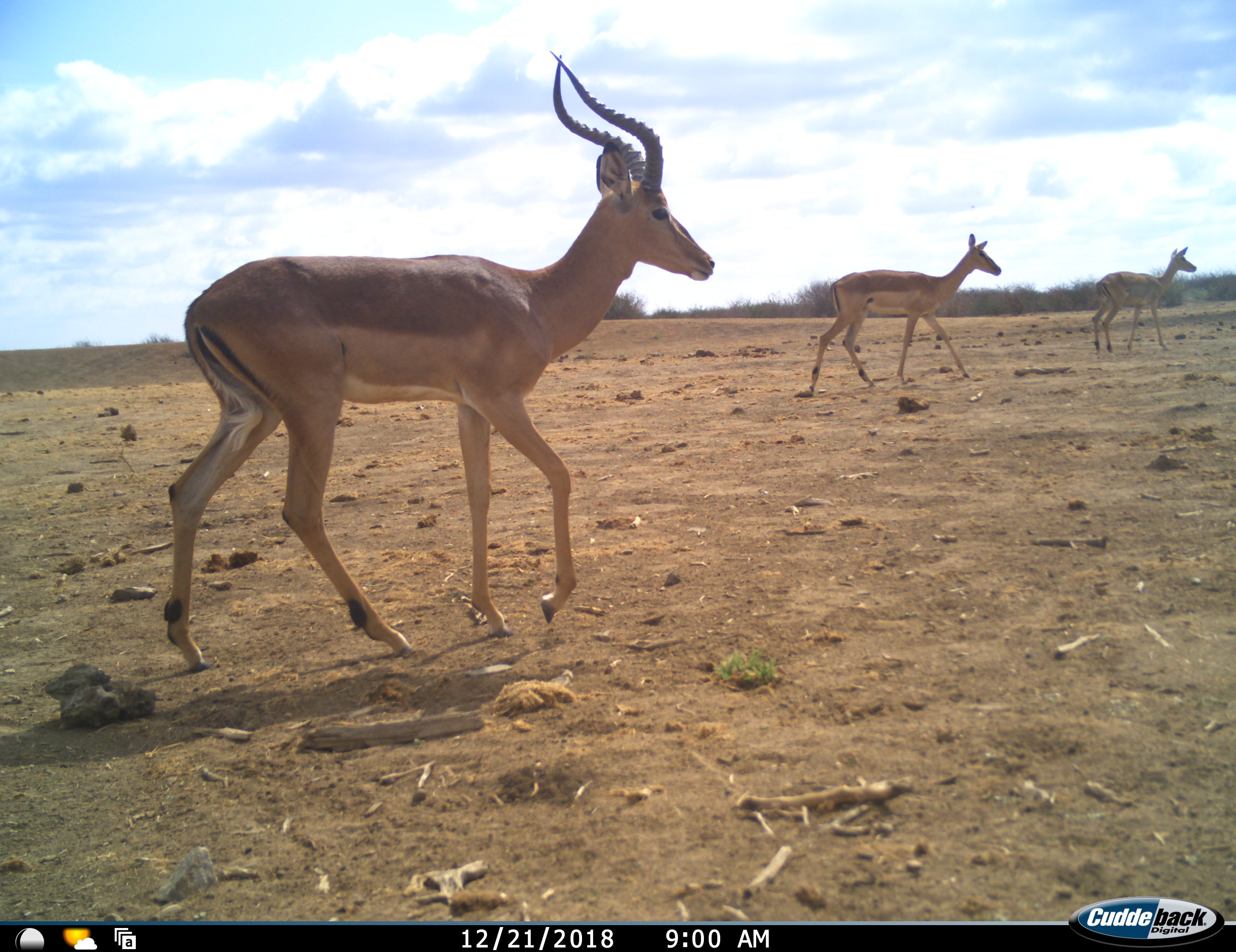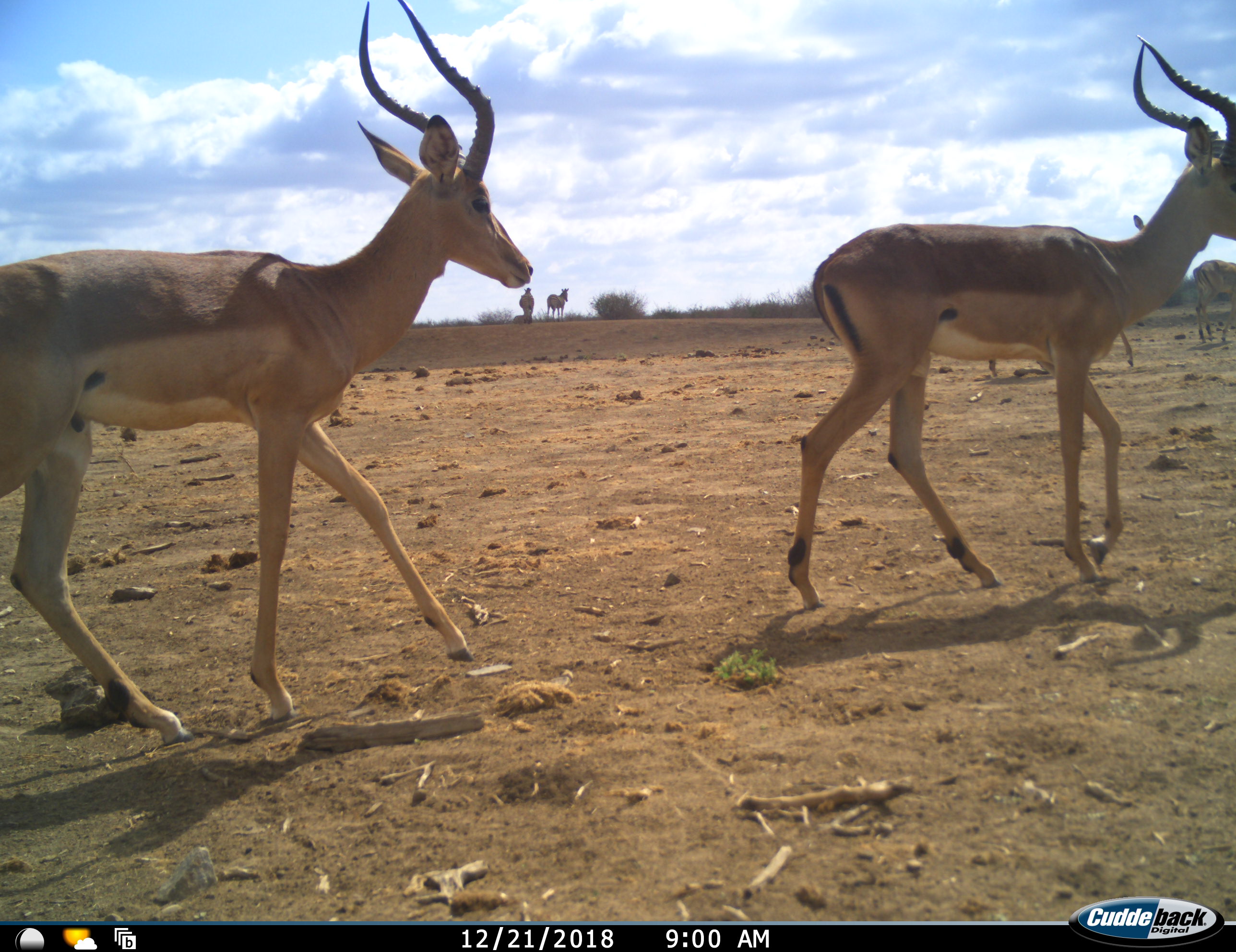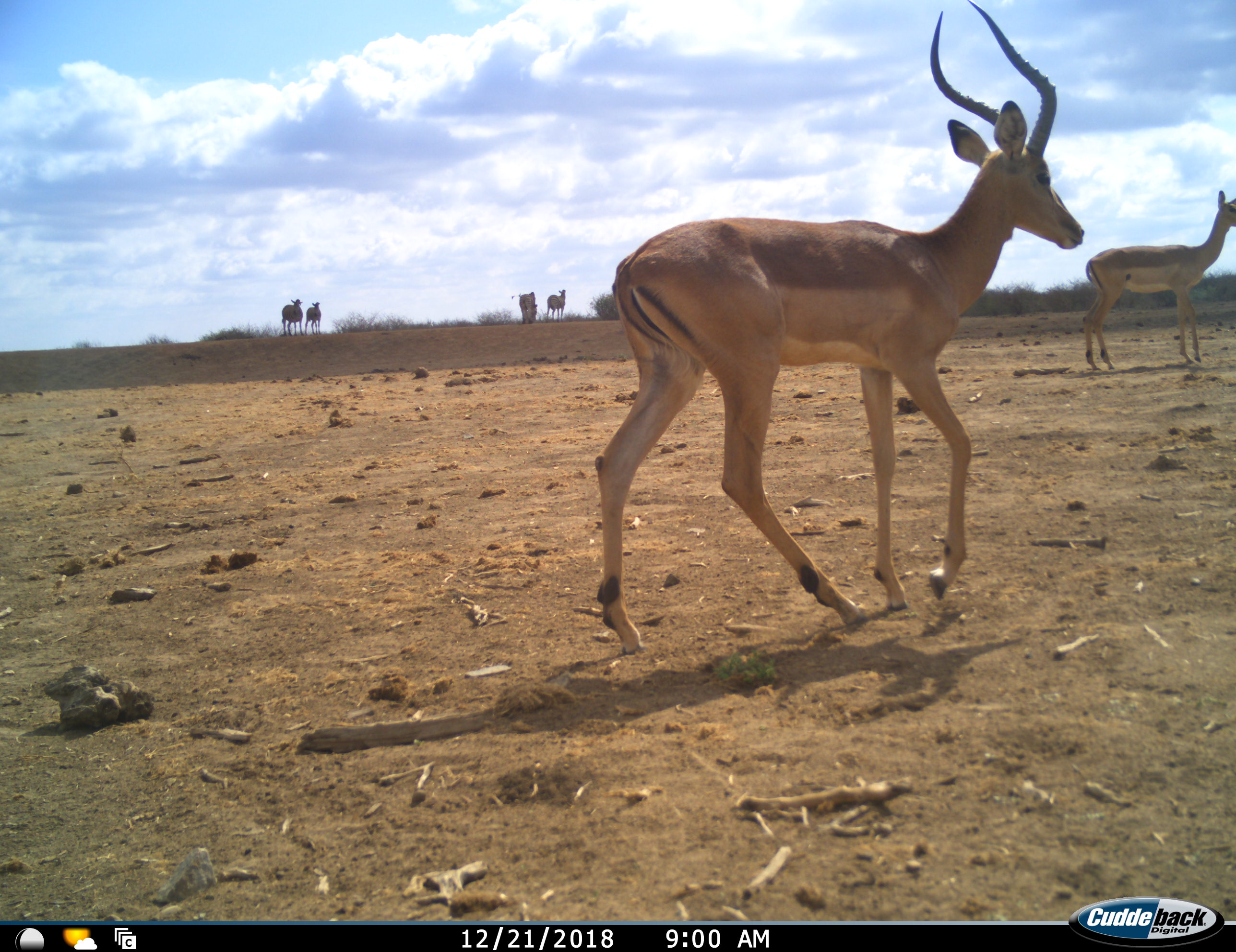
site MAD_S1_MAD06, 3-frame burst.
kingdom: Animalia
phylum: Chordata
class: Mammalia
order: Artiodactyla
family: Bovidae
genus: Aepyceros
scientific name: Aepyceros melampus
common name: impala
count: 3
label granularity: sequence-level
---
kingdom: Animalia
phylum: Chordata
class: Mammalia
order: Perissodactyla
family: Equidae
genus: Equus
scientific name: Equus quagga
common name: plains zebra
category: zebraplains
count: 4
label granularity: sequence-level